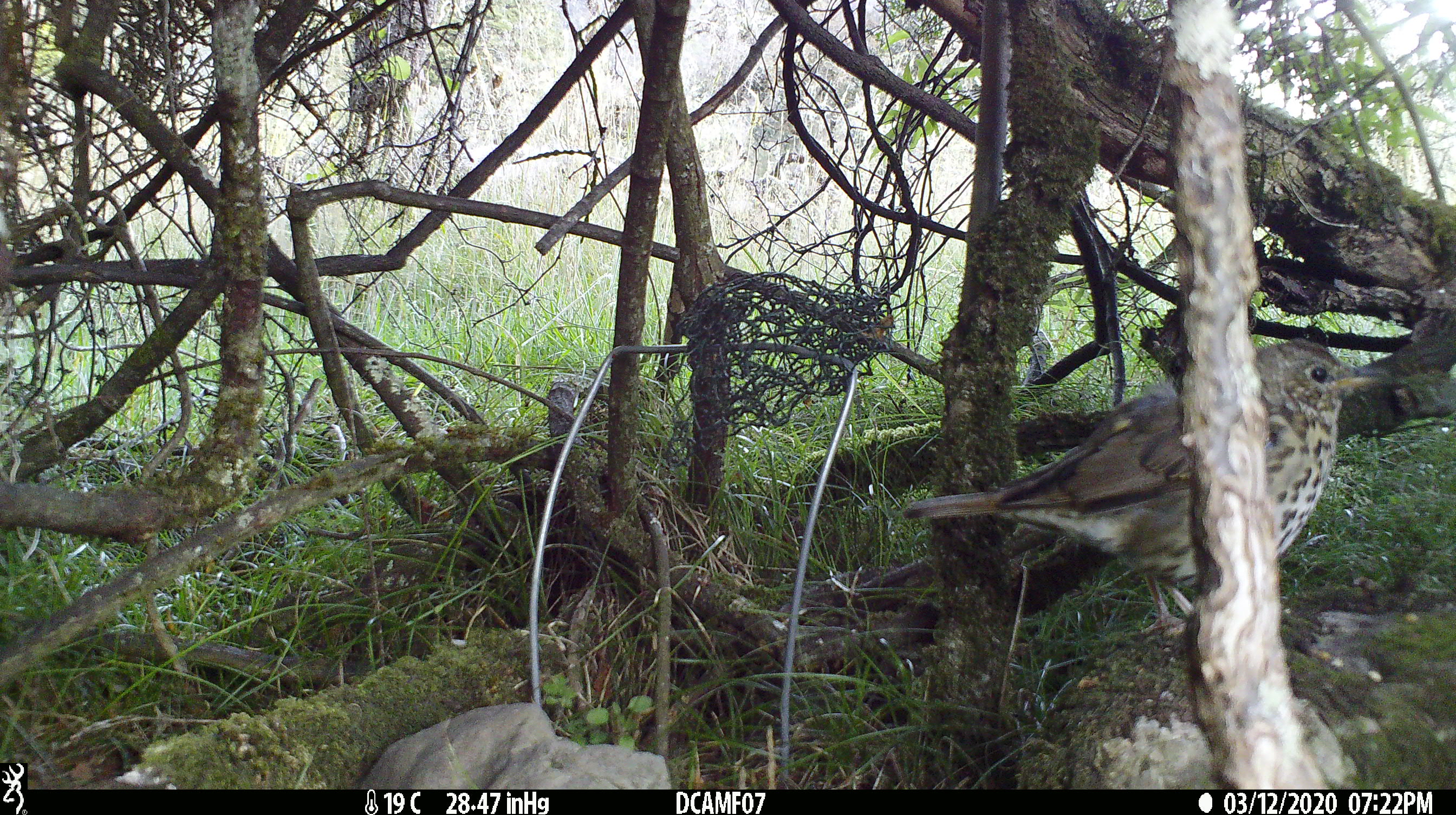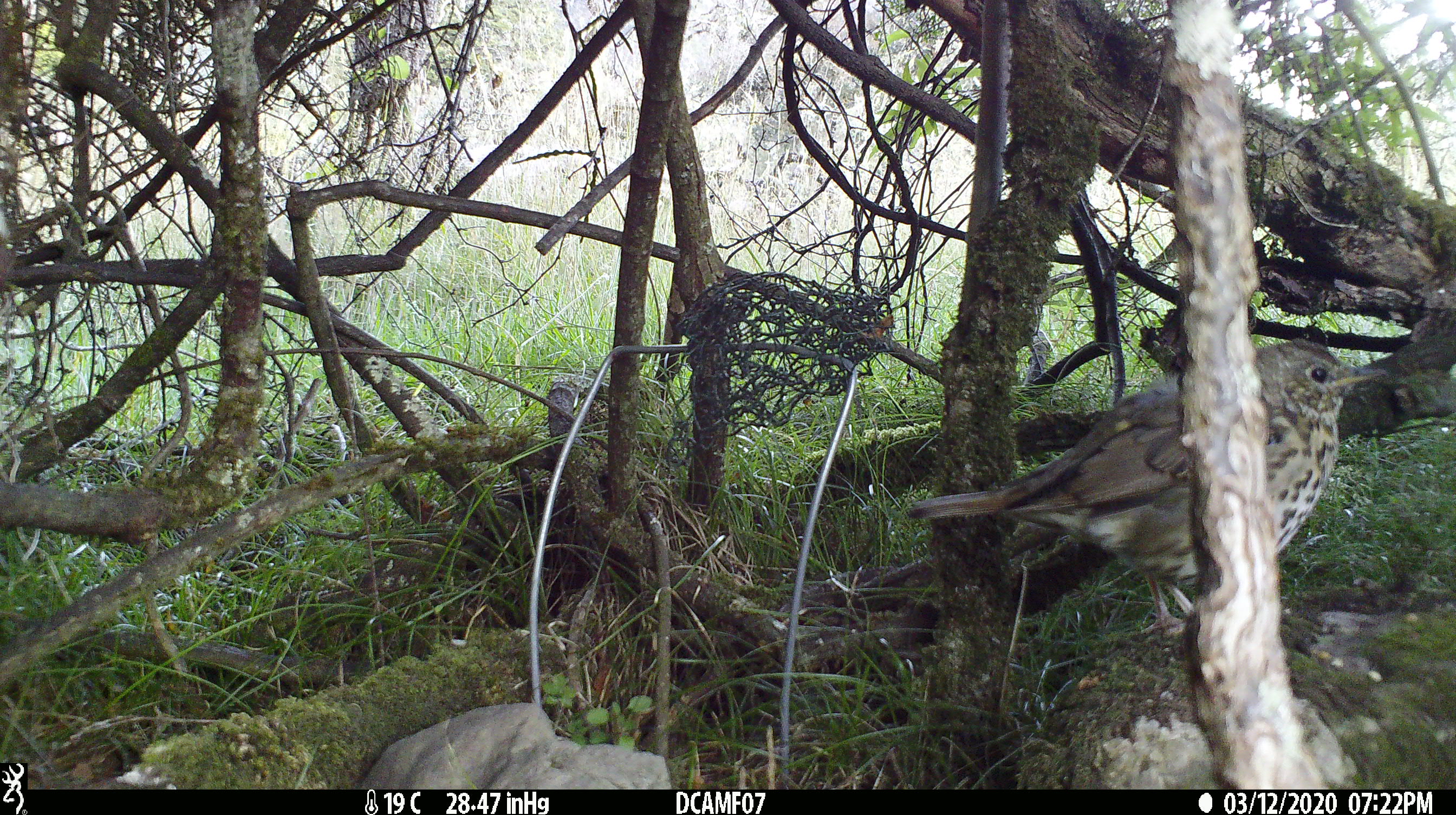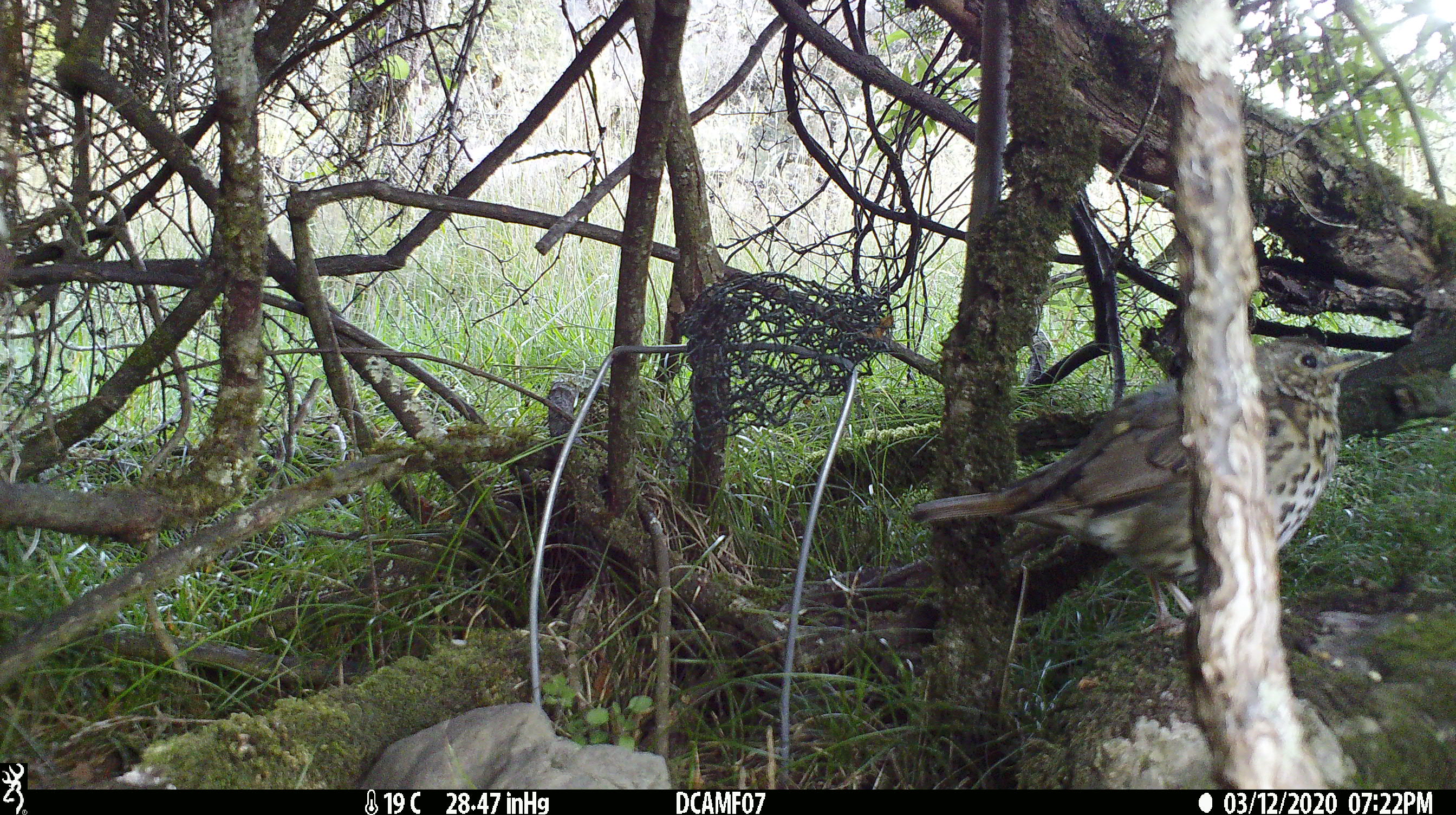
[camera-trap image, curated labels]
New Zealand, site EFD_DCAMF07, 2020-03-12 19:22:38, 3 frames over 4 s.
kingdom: Animalia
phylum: Chordata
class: Aves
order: Passeriformes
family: Turdidae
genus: Turdus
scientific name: Turdus philomelos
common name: song thrush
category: thrush